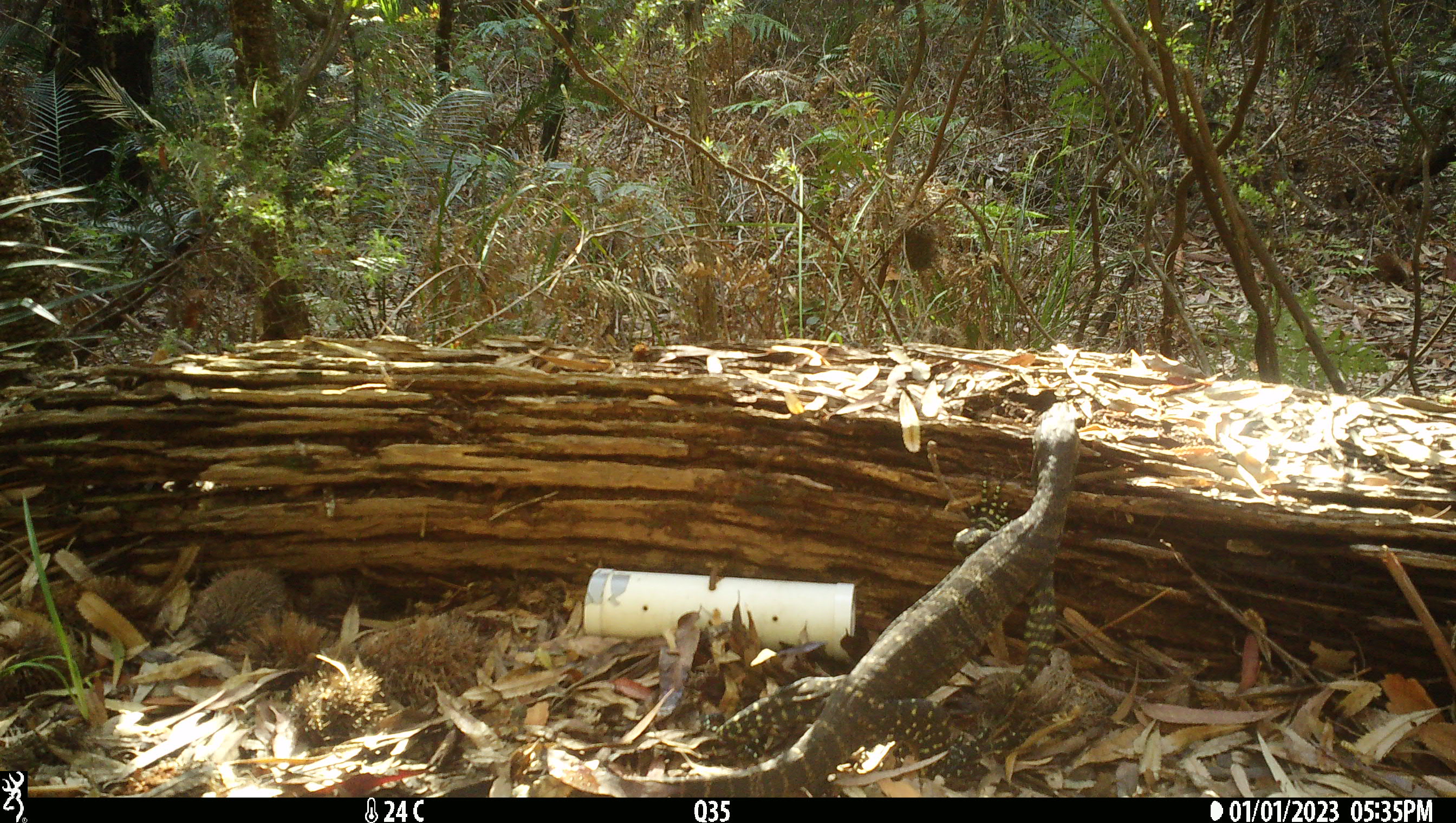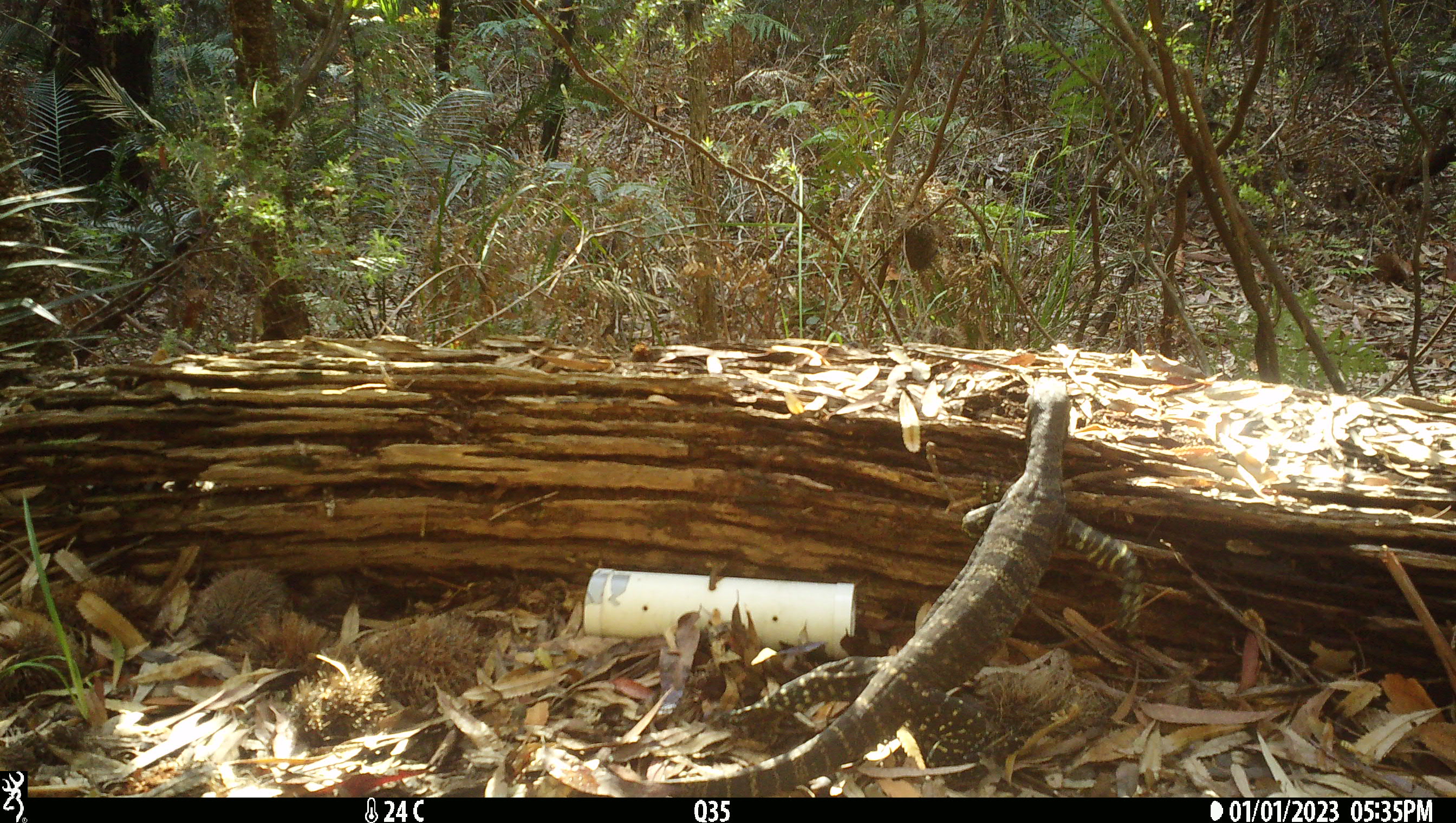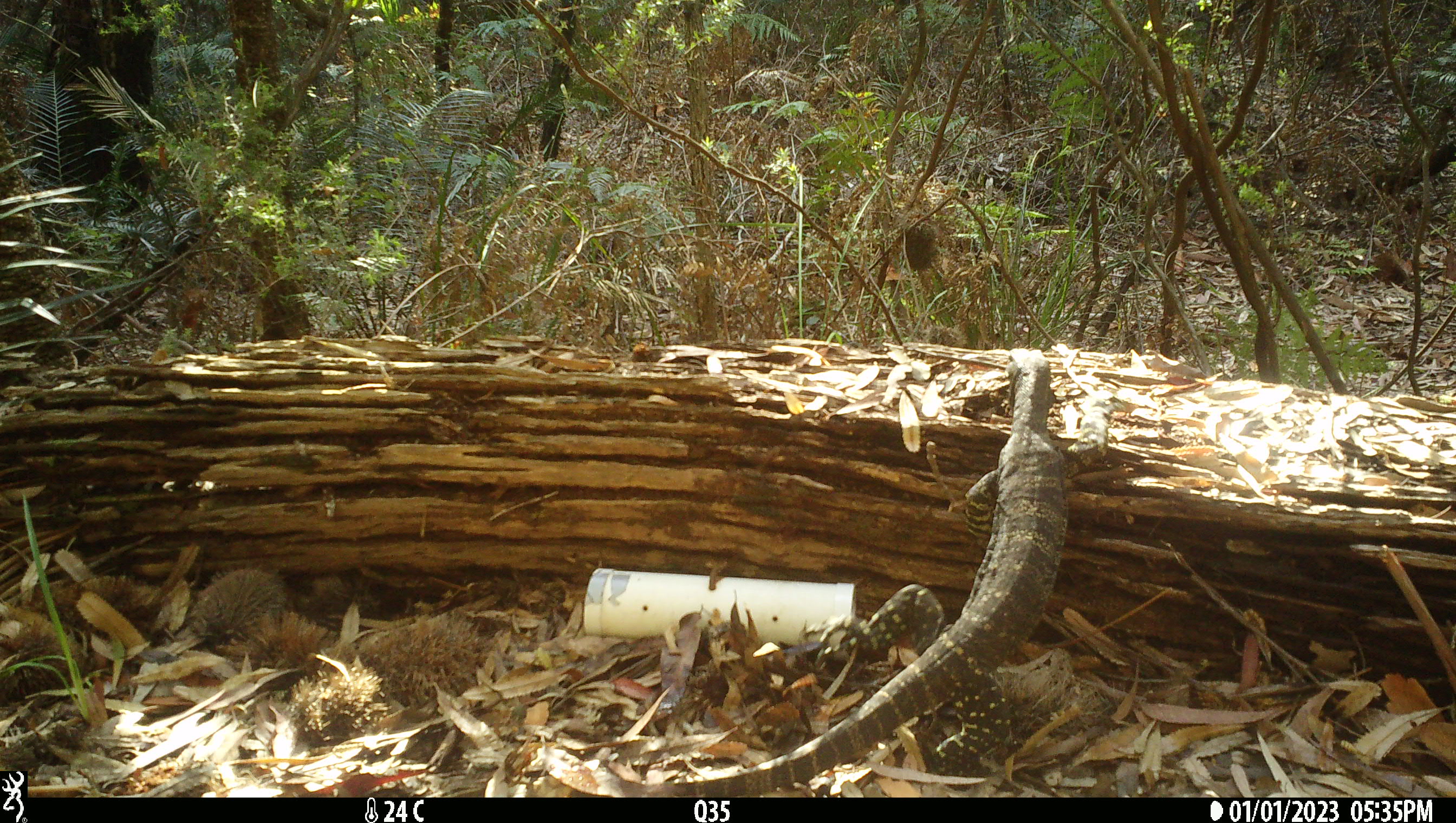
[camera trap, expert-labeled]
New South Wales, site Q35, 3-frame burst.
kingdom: Animalia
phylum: Chordata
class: Reptilia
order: Squamata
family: Varanidae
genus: Varanus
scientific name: Varanus varius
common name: lace monitor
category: goanna